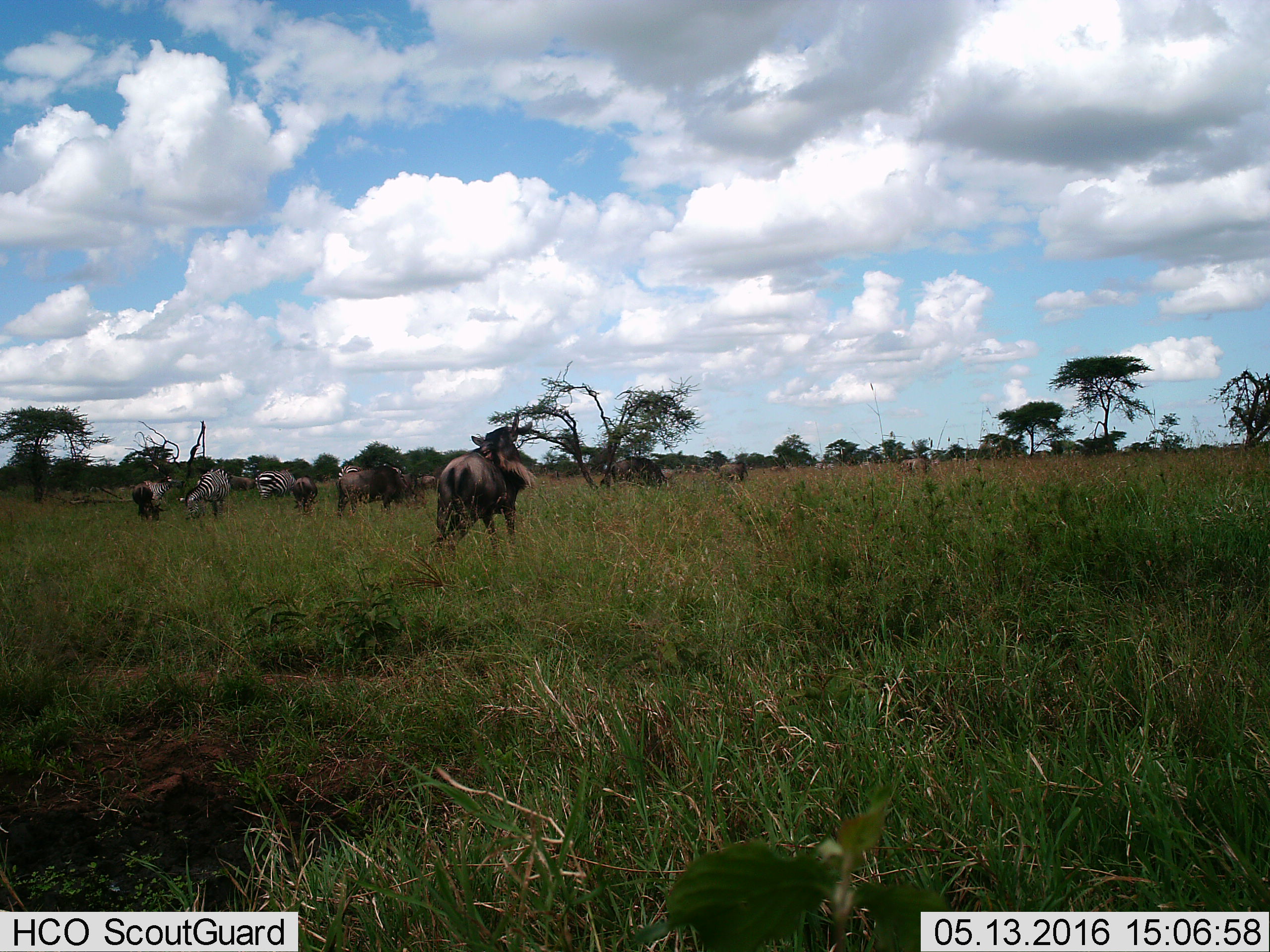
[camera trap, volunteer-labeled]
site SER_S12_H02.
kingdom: Animalia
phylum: Chordata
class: Mammalia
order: Artiodactyla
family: Bovidae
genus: Connochaetes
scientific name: Connochaetes taurinus taurinus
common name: blue wildebeest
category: wildebeestblue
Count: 11-50.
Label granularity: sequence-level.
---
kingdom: Animalia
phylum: Chordata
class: Mammalia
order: Perissodactyla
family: Equidae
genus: Equus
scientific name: Equus quagga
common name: plains zebra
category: zebraplains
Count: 4.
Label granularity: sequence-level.